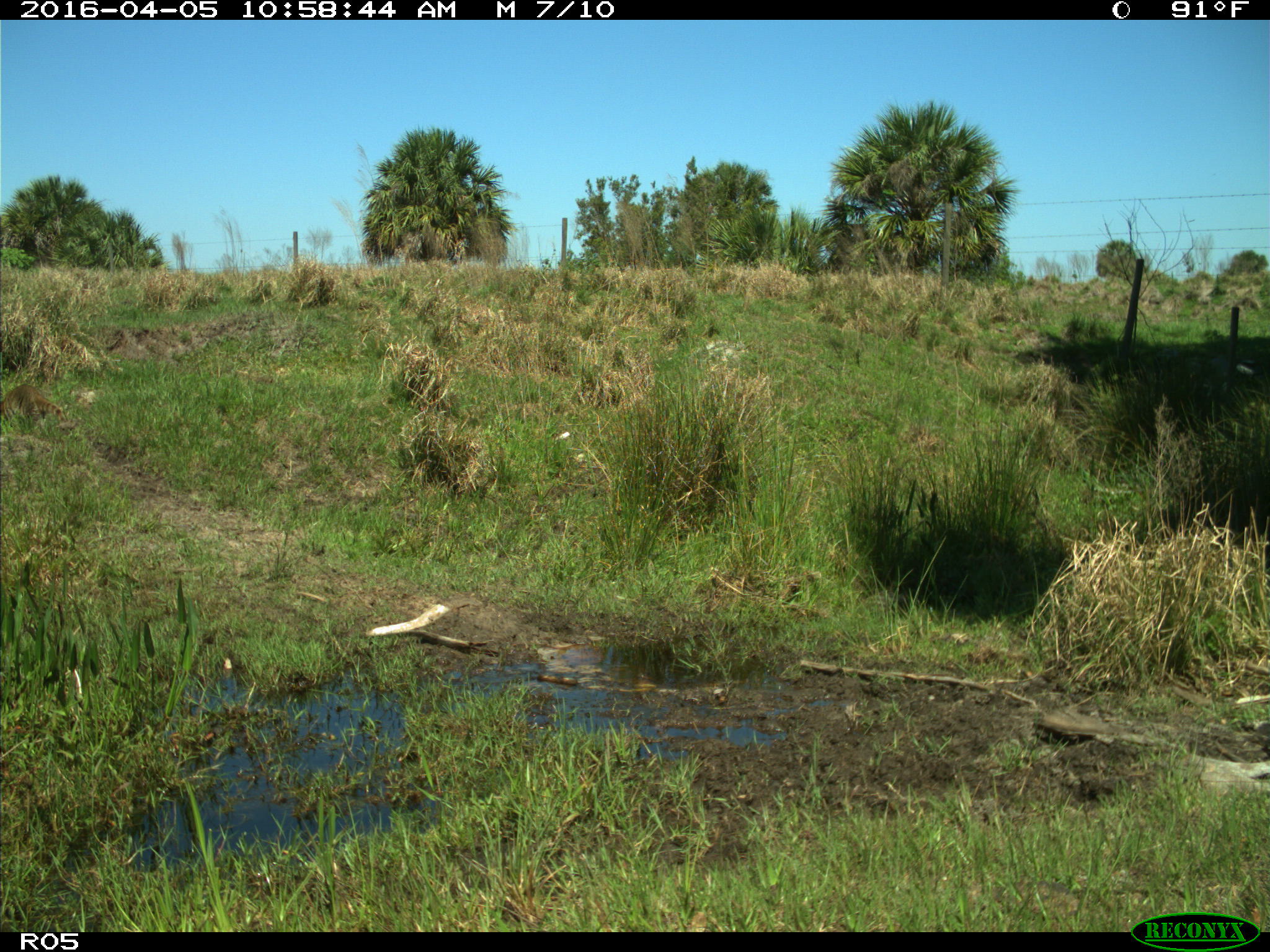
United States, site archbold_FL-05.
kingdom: Animalia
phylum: Chordata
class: Mammalia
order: Carnivora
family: Procyonidae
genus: Procyon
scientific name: Procyon lotor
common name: common raccoon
Procyon lotor (common raccoon).